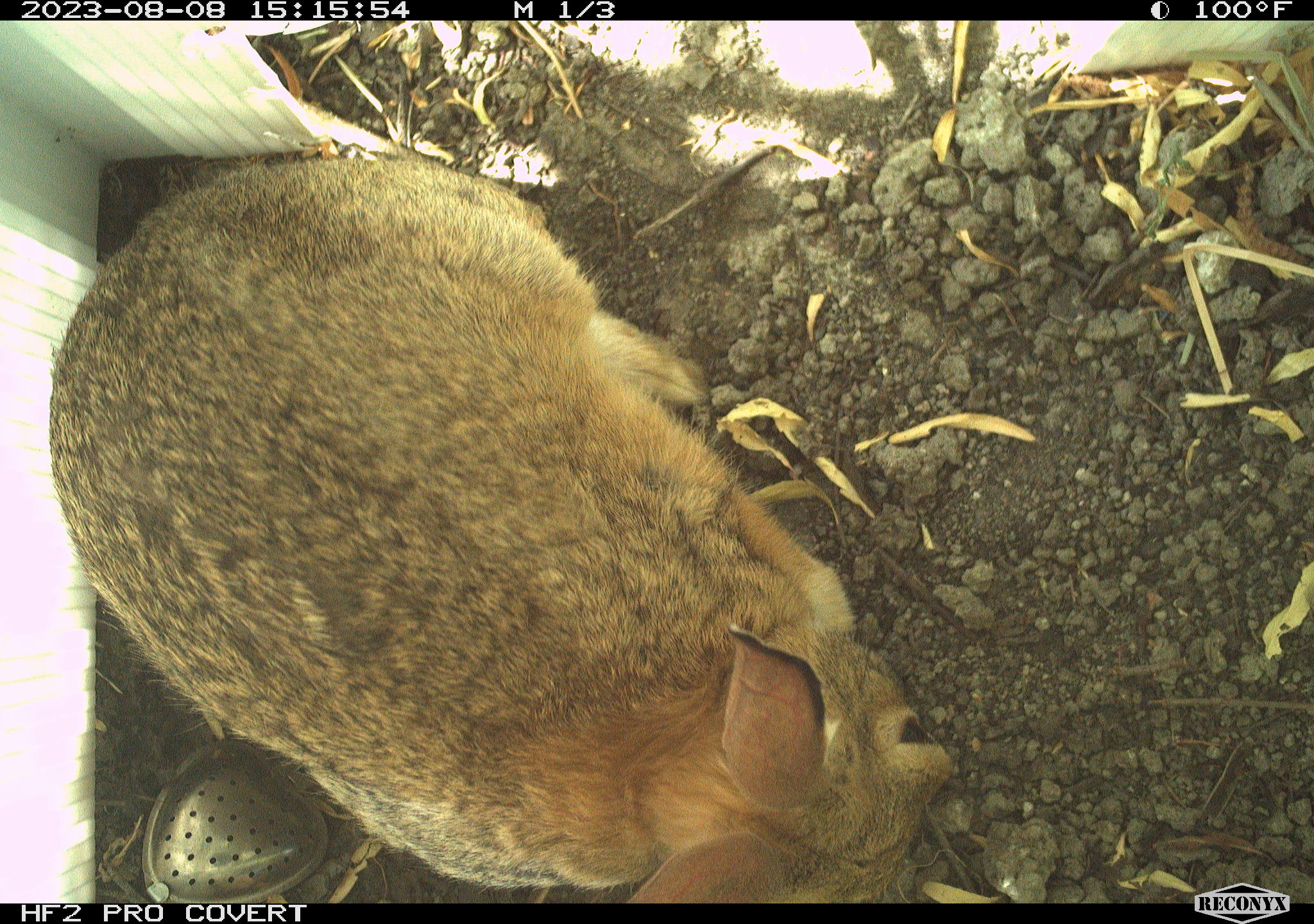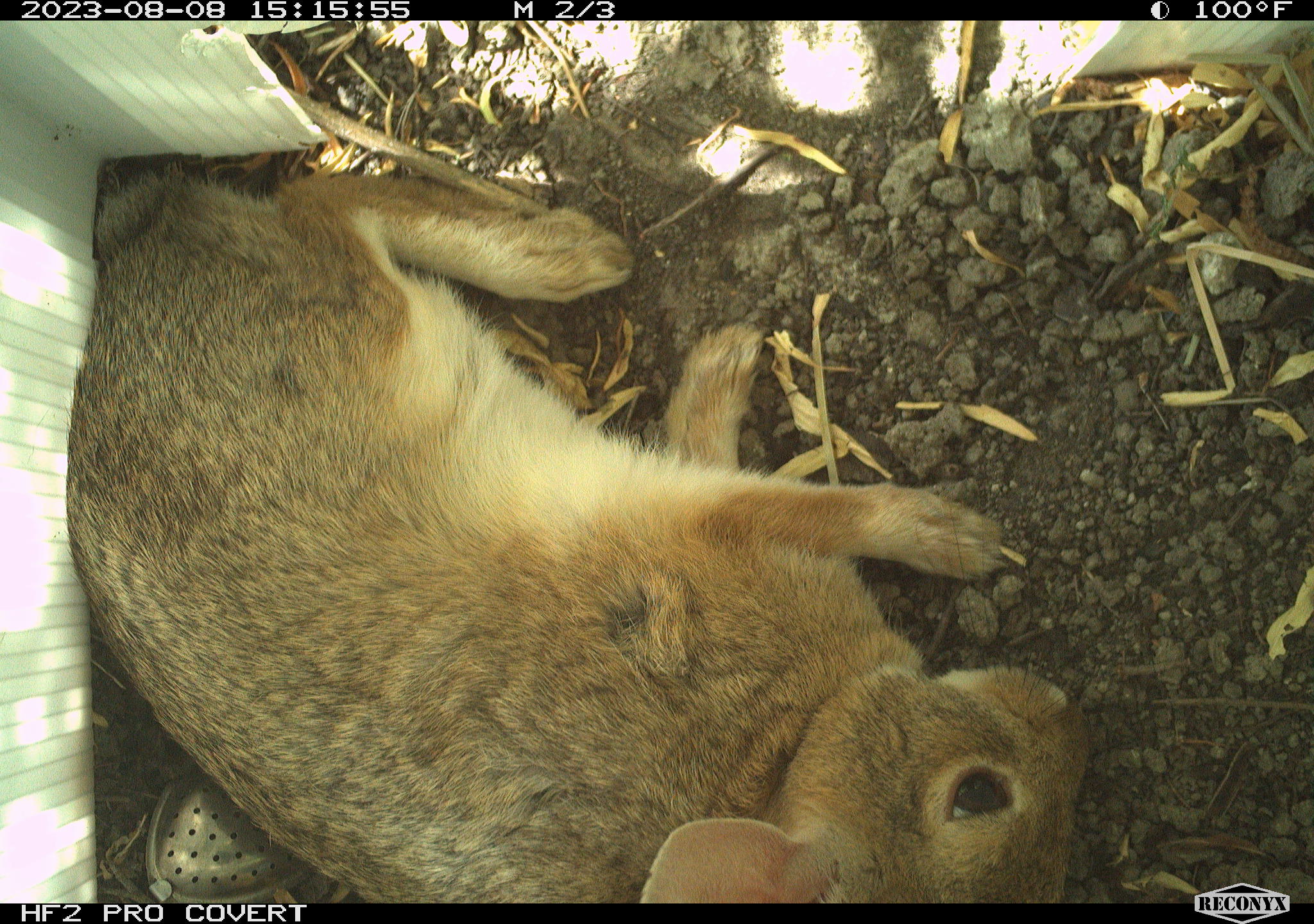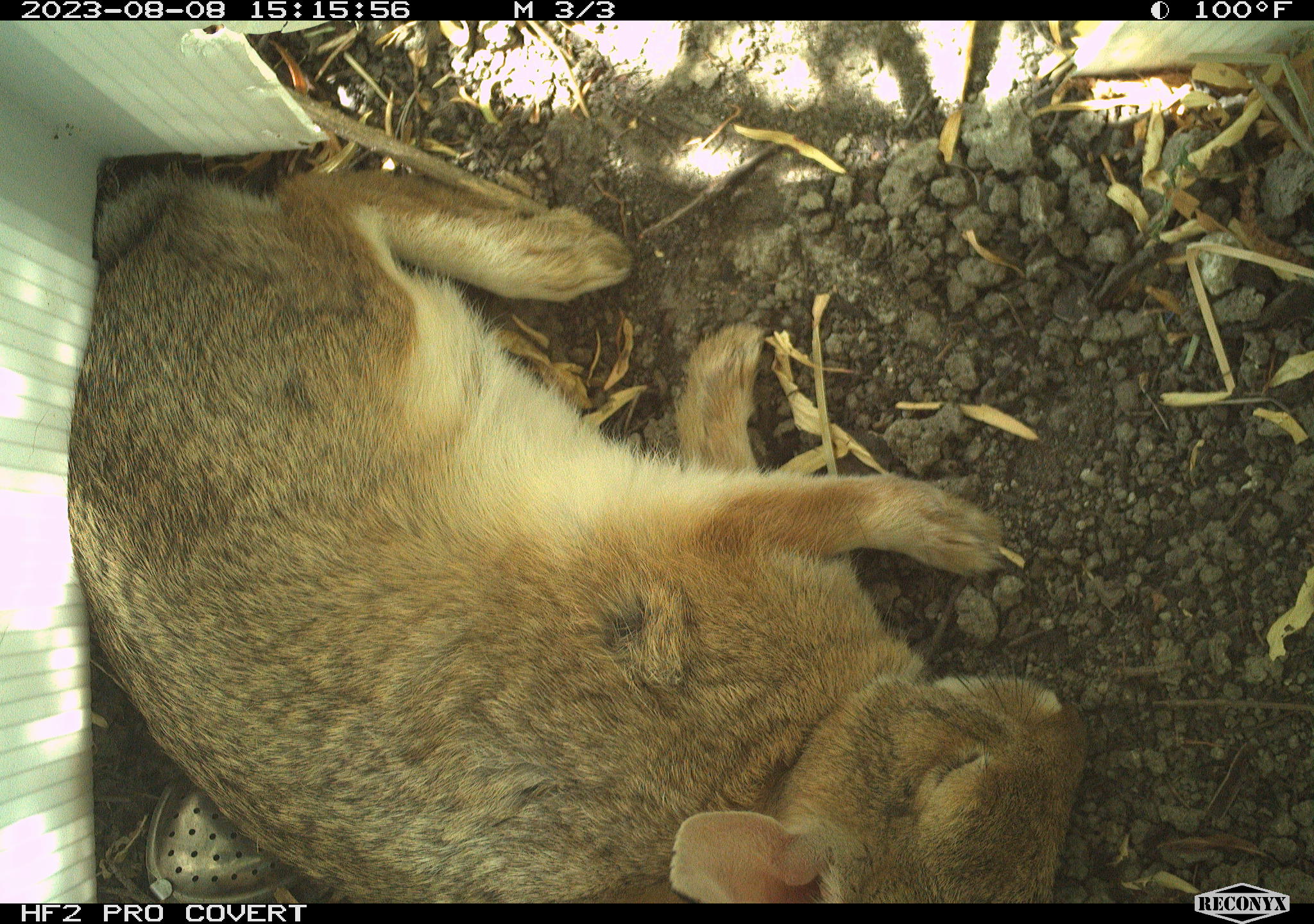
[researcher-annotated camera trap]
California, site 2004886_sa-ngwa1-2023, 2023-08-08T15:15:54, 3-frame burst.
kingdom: Animalia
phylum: Chordata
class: Mammalia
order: Lagomorpha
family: Leporidae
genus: Sylvilagus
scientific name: Sylvilagus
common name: cottontail rabbits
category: sylvilagus species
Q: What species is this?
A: Sylvilagus species (cottontail rabbits) (Sylvilagus).